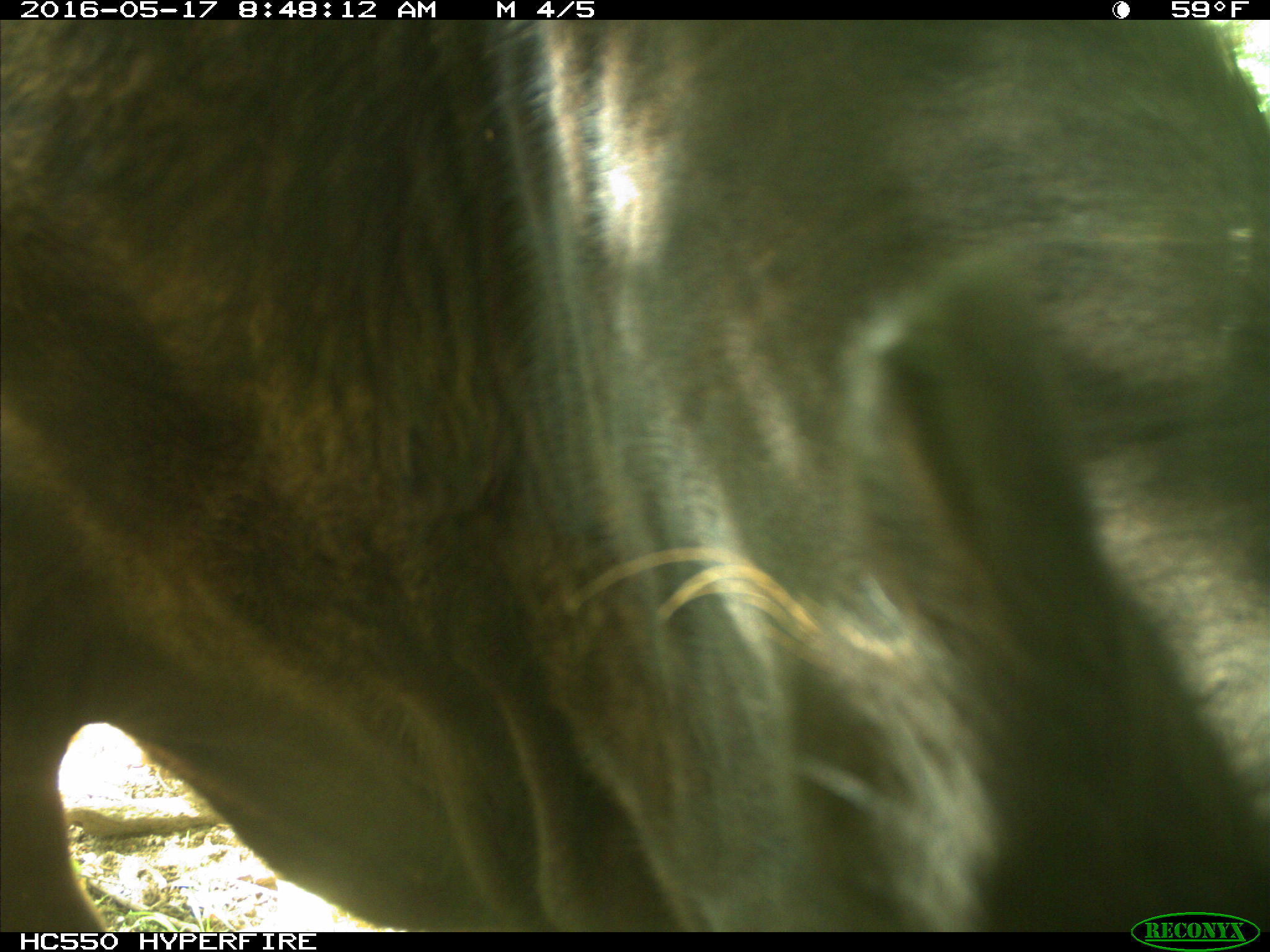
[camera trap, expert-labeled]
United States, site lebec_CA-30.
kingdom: Animalia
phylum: Chordata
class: Mammalia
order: Artiodactyla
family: Bovidae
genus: Bos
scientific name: Bos taurus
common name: domestic cow